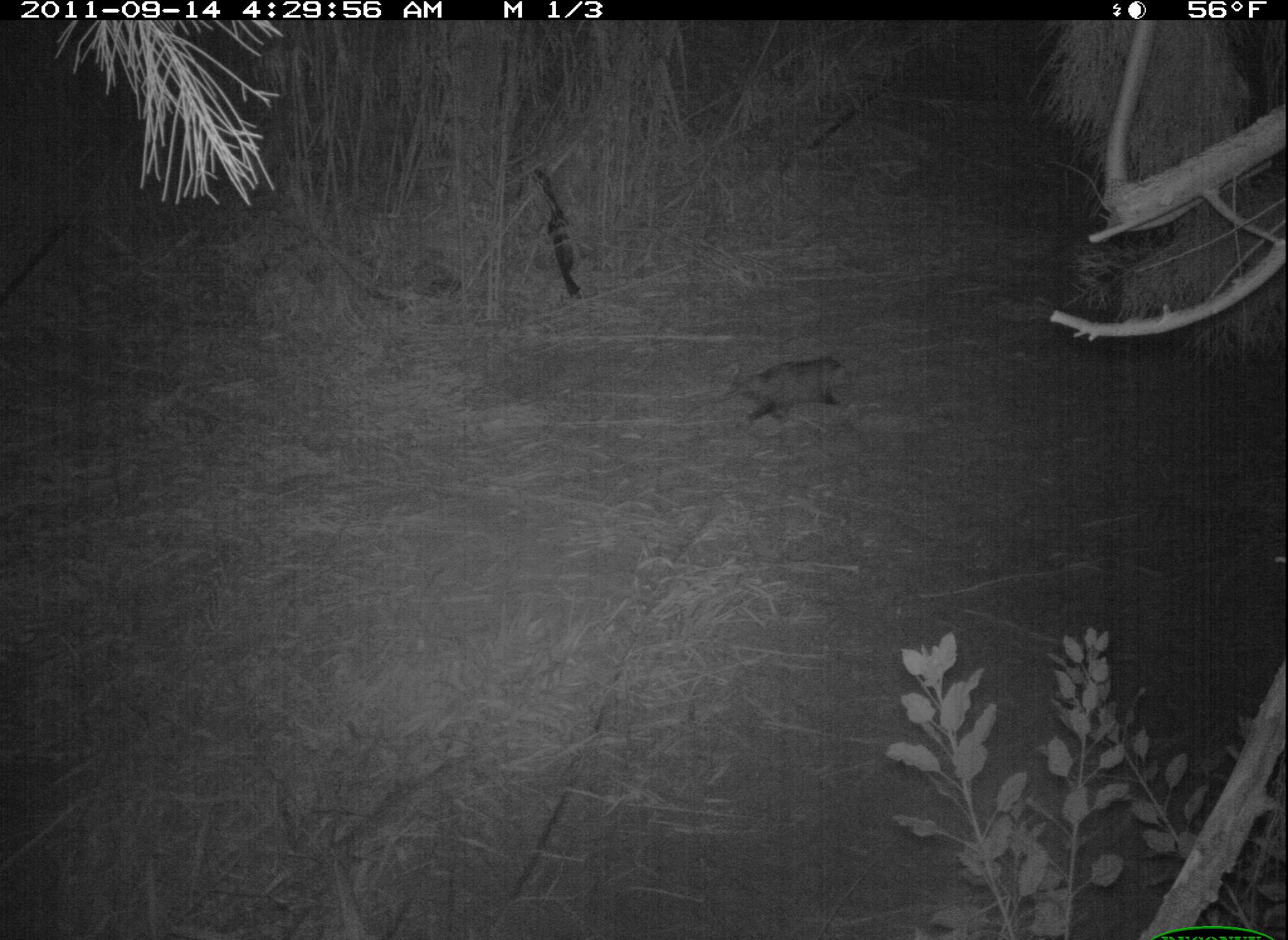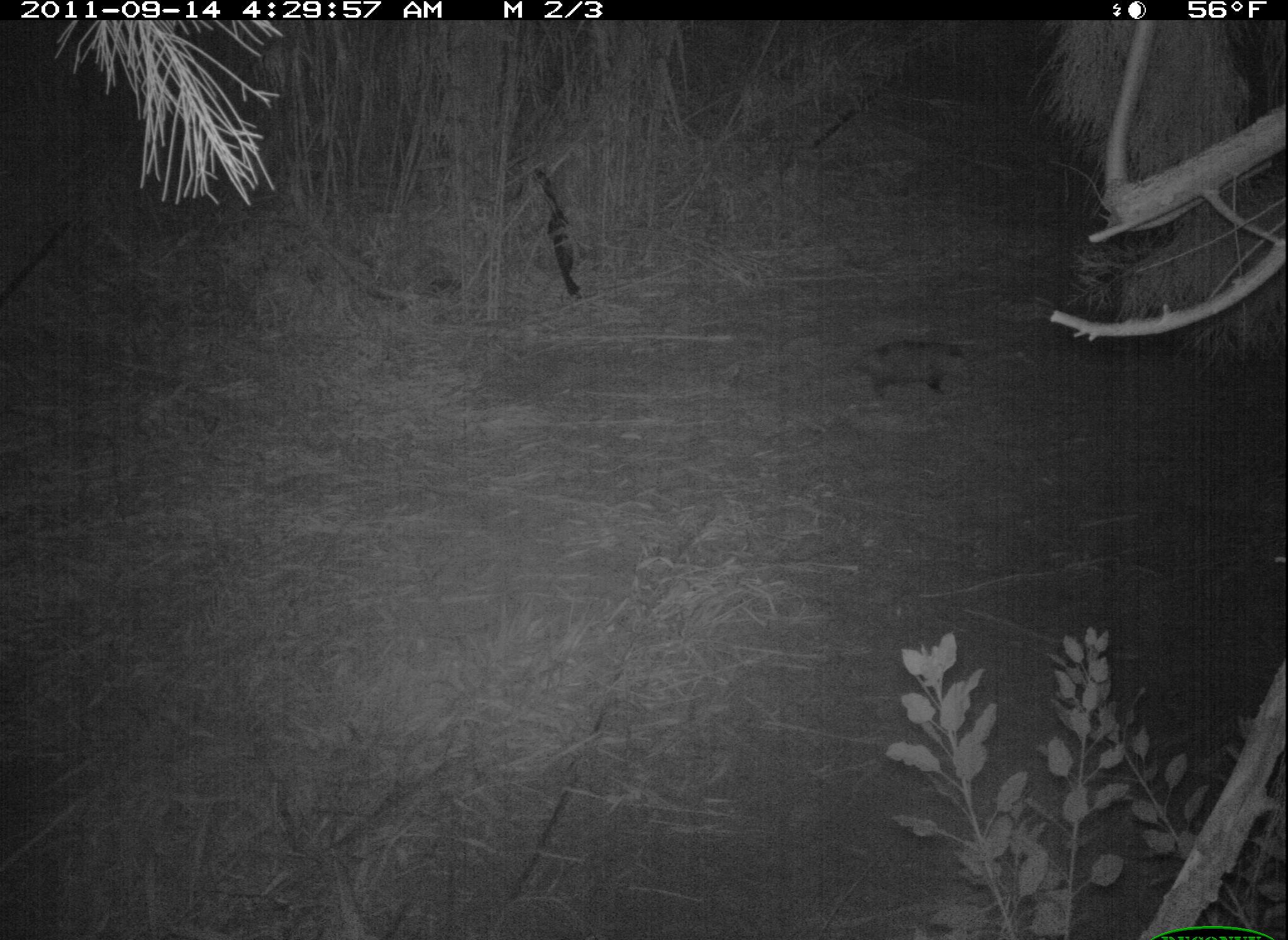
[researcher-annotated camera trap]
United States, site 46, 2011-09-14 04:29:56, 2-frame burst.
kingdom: Animalia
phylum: Chordata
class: Mammalia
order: Didelphimorphia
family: Didelphidae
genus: Didelphis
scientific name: Didelphis virginiana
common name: virginia opossum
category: opossum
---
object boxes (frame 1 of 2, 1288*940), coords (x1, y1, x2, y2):
opossum: (683, 346, 860, 432)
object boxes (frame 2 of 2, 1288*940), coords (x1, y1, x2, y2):
opossum: (847, 316, 984, 414)